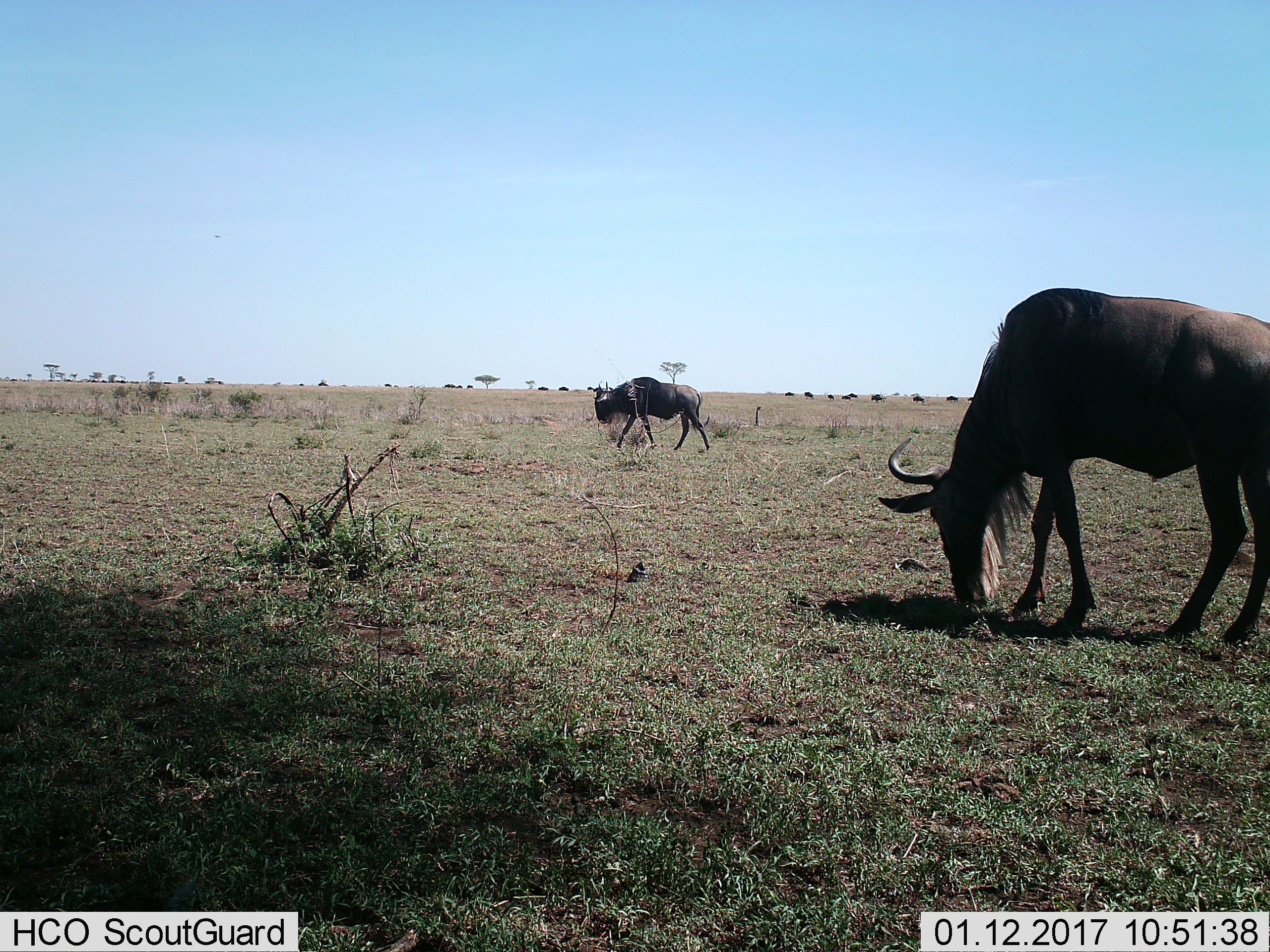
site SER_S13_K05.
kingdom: Animalia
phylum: Chordata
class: Mammalia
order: Artiodactyla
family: Bovidae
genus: Connochaetes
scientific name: Connochaetes taurinus taurinus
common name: blue wildebeest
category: wildebeestblue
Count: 2.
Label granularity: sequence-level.